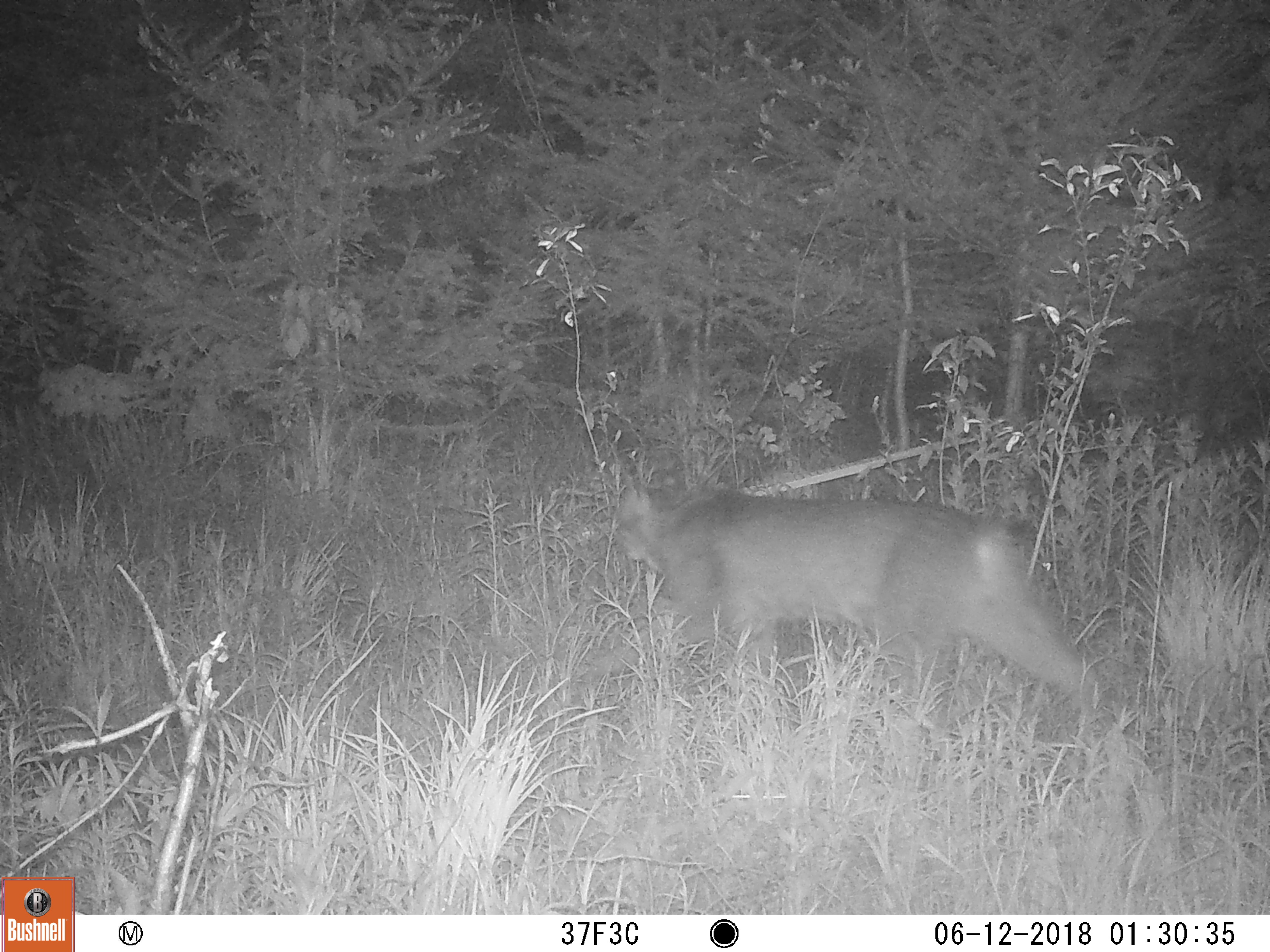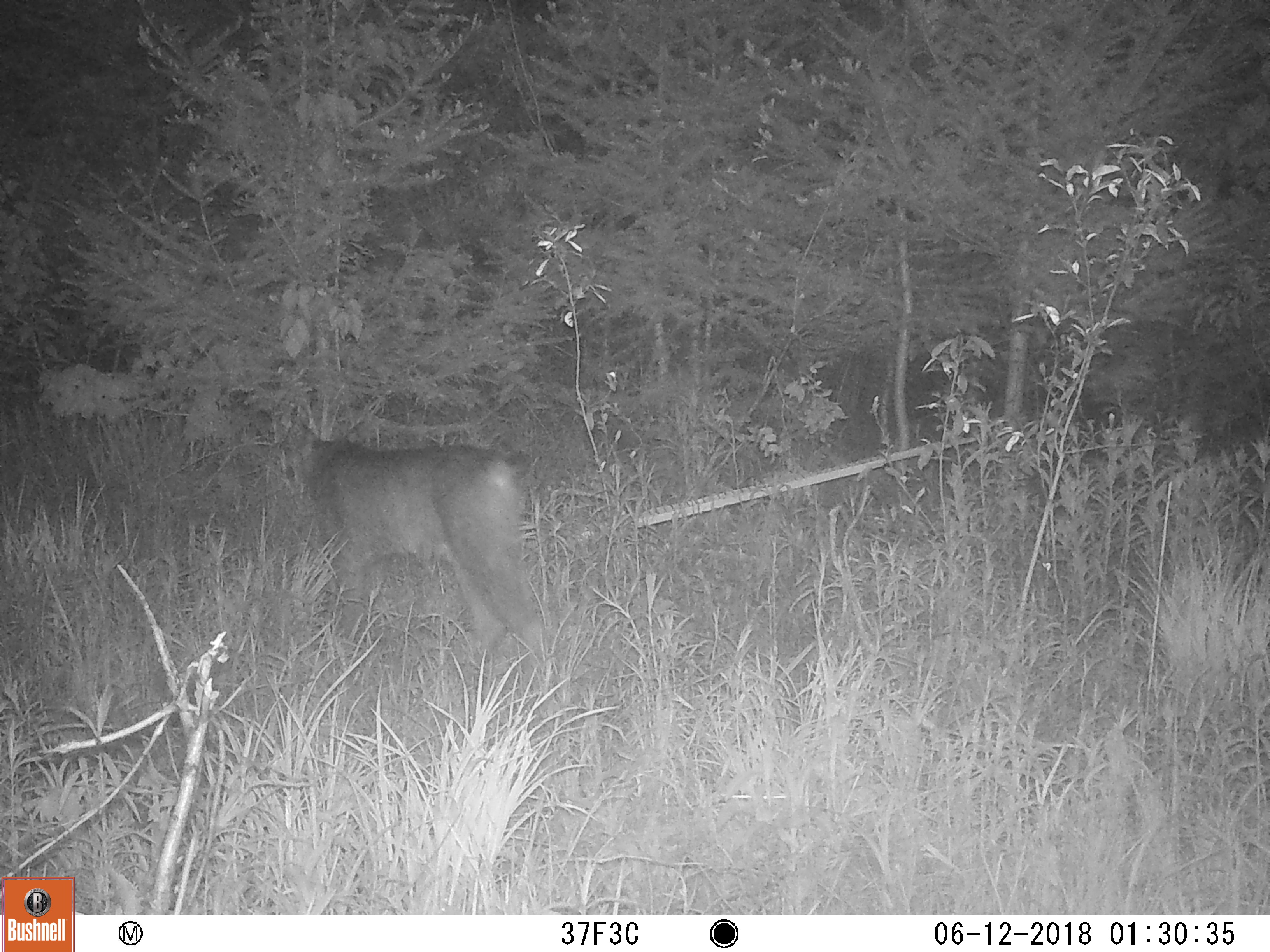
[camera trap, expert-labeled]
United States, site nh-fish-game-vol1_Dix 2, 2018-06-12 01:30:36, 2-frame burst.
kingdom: Animalia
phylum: Chordata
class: Mammalia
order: Carnivora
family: Felidae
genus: Lynx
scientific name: Lynx canadensis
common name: canada lynx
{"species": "canada lynx (Lynx canadensis)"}